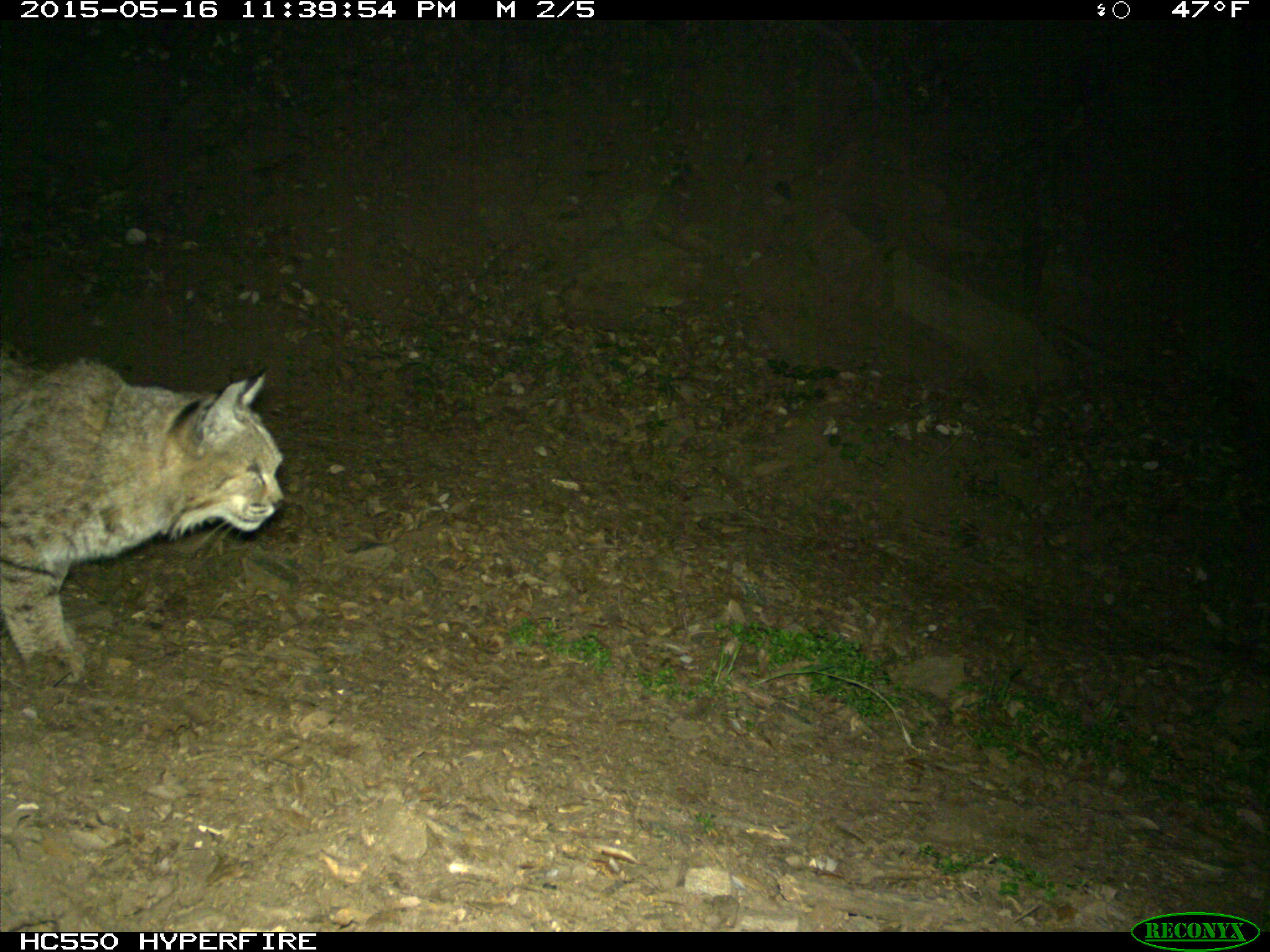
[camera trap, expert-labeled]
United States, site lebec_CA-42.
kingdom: Animalia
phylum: Chordata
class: Mammalia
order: Carnivora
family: Felidae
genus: Lynx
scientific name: Lynx rufus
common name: bobcat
Lynx rufus (bobcat).